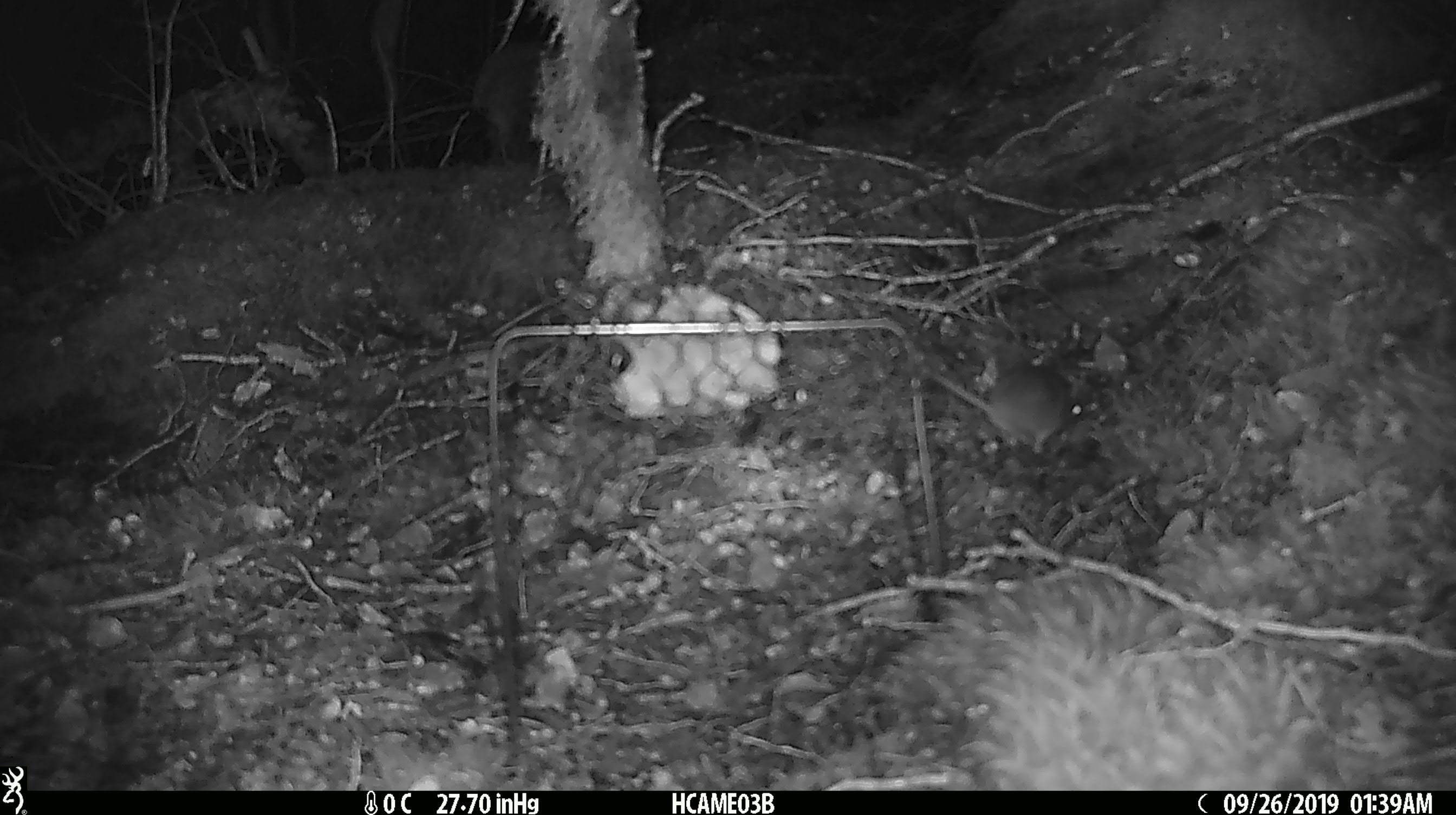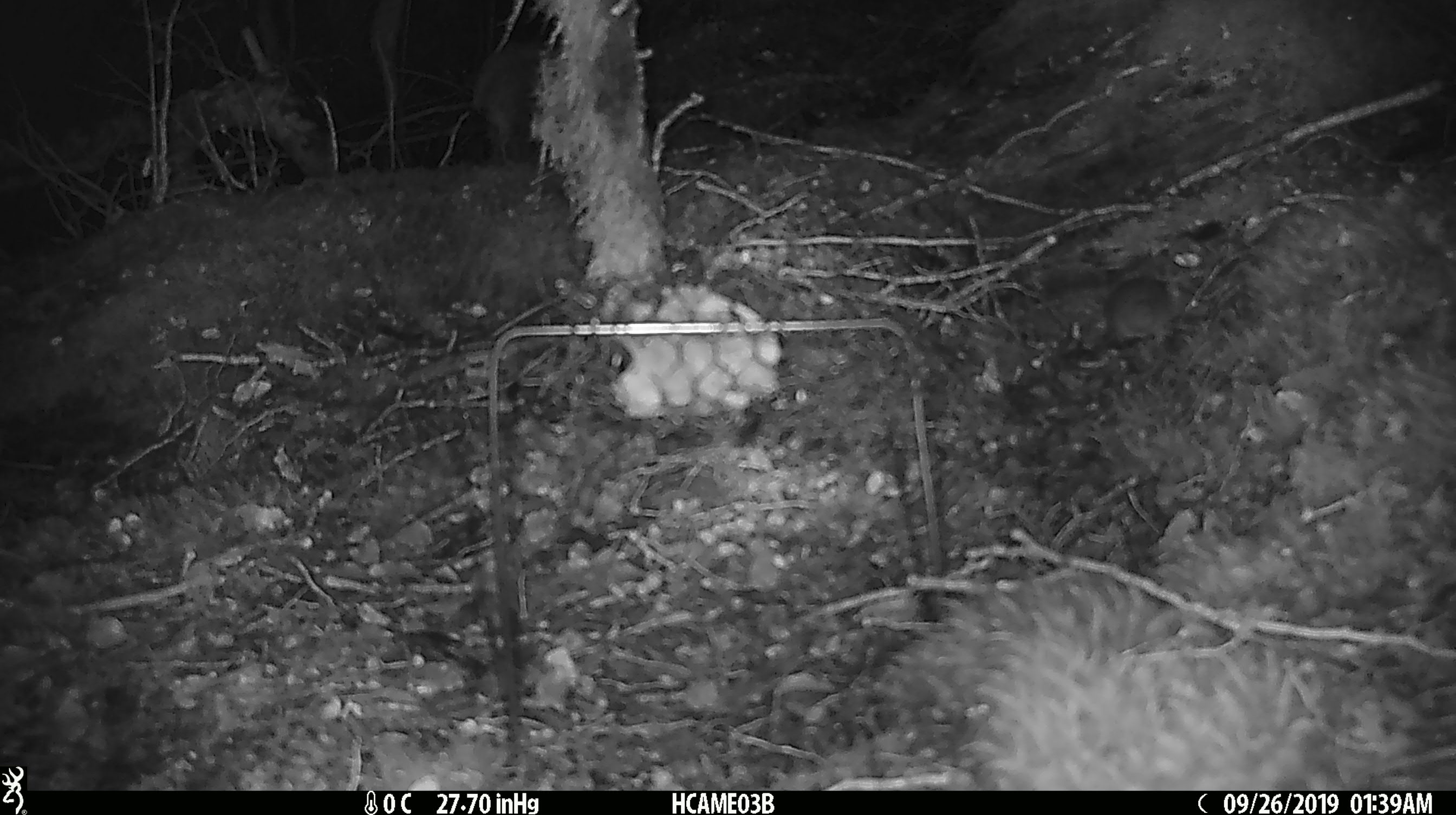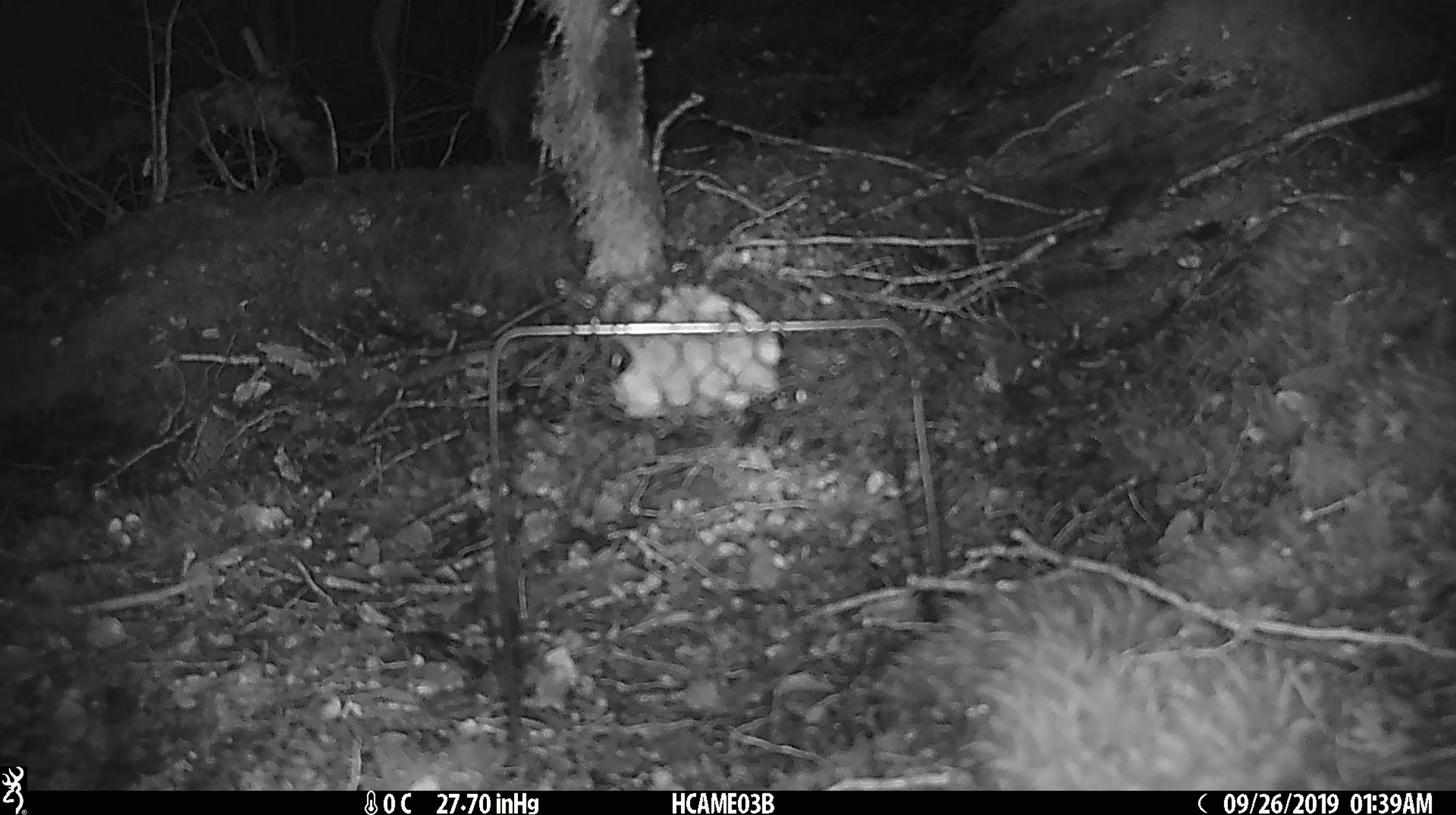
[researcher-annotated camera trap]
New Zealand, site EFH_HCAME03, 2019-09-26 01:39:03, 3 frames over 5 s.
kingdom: Animalia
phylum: Chordata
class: Mammalia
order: Rodentia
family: Muridae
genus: Mus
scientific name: Mus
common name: mouse